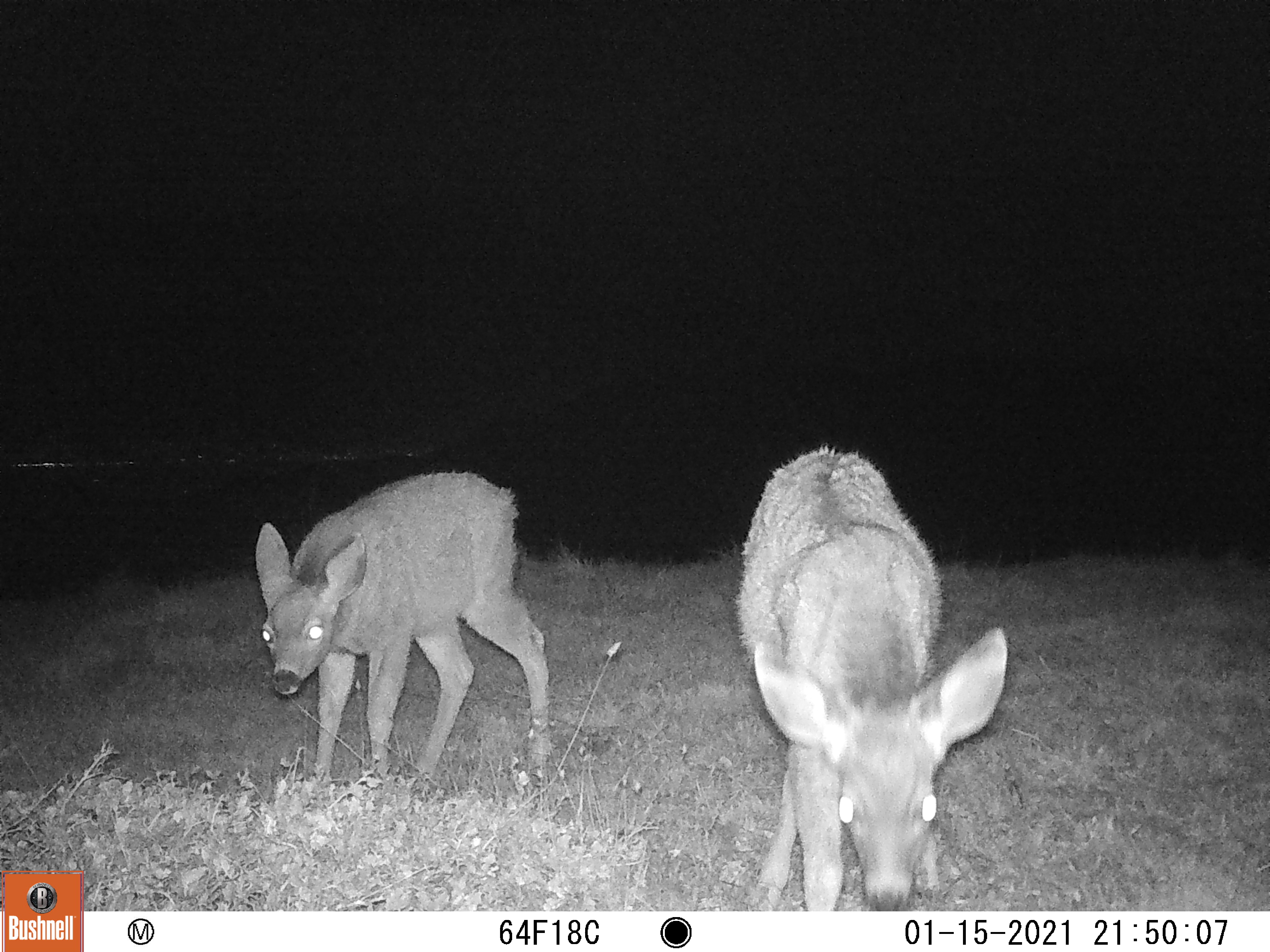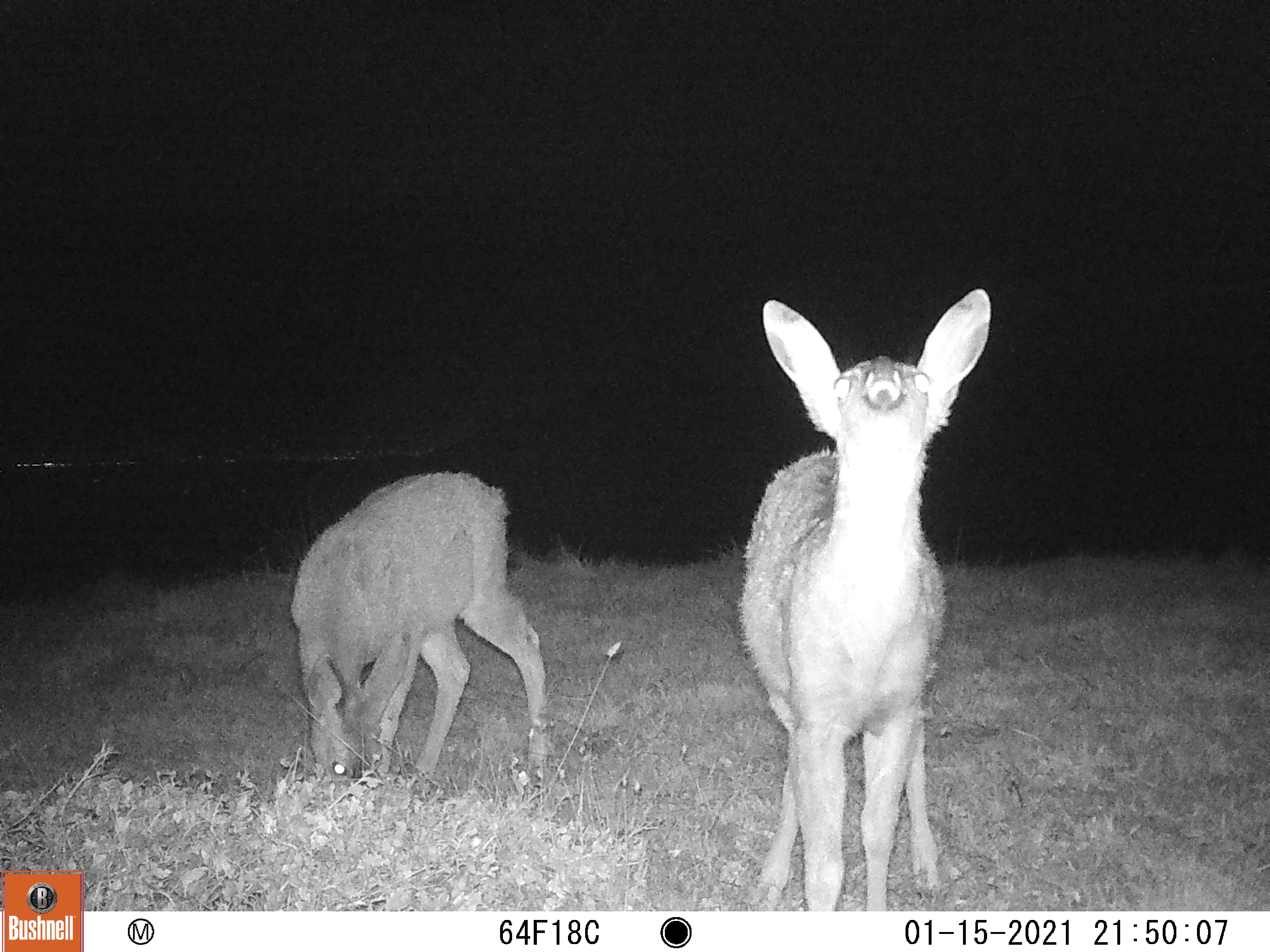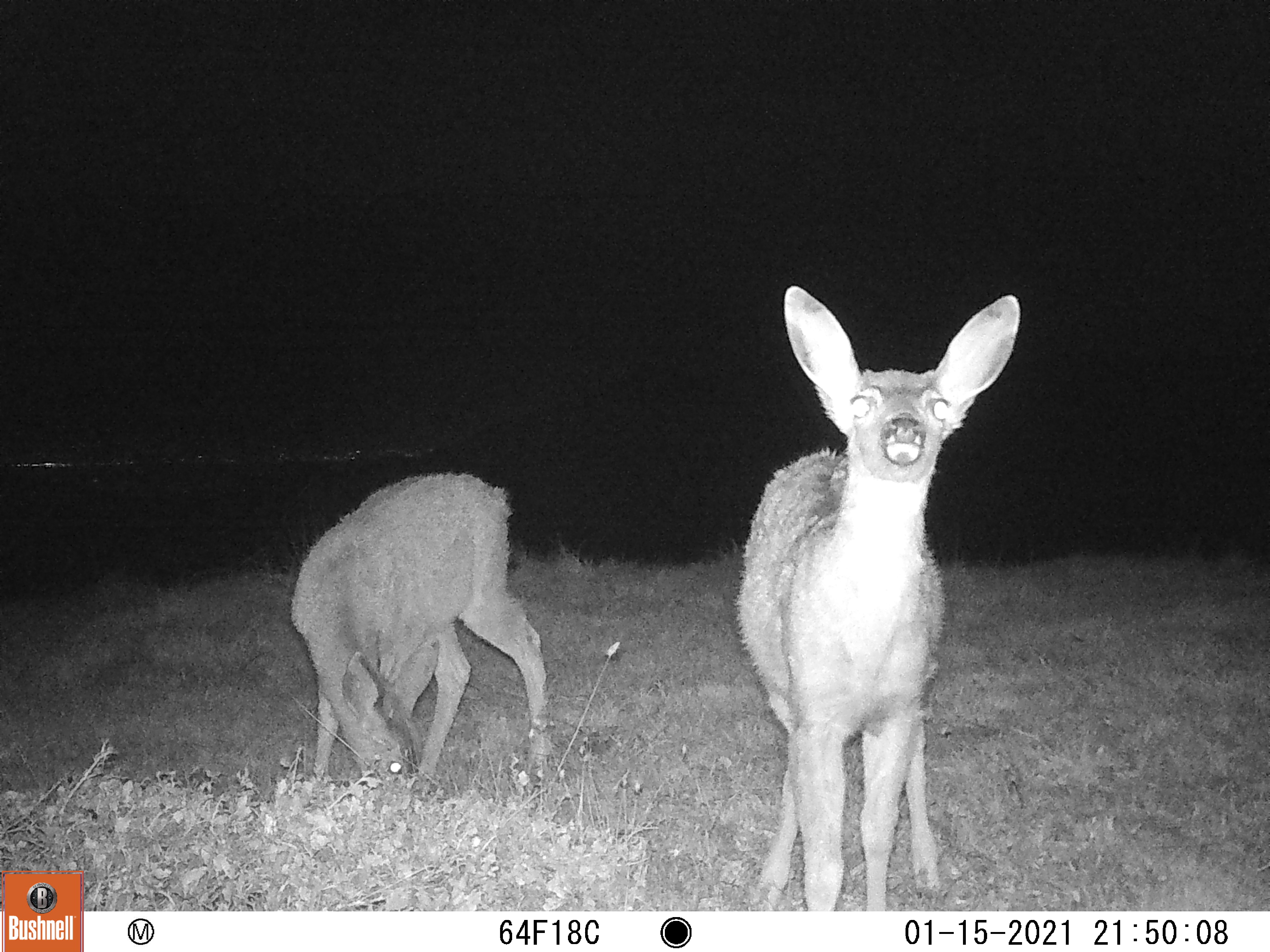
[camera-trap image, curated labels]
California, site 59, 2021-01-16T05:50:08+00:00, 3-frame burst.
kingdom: Animalia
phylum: Chordata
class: Mammalia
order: Artiodactyla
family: Cervidae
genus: Odocoileus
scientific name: Odocoileus hemionus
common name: mule deer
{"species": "mule deer (Odocoileus hemionus)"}